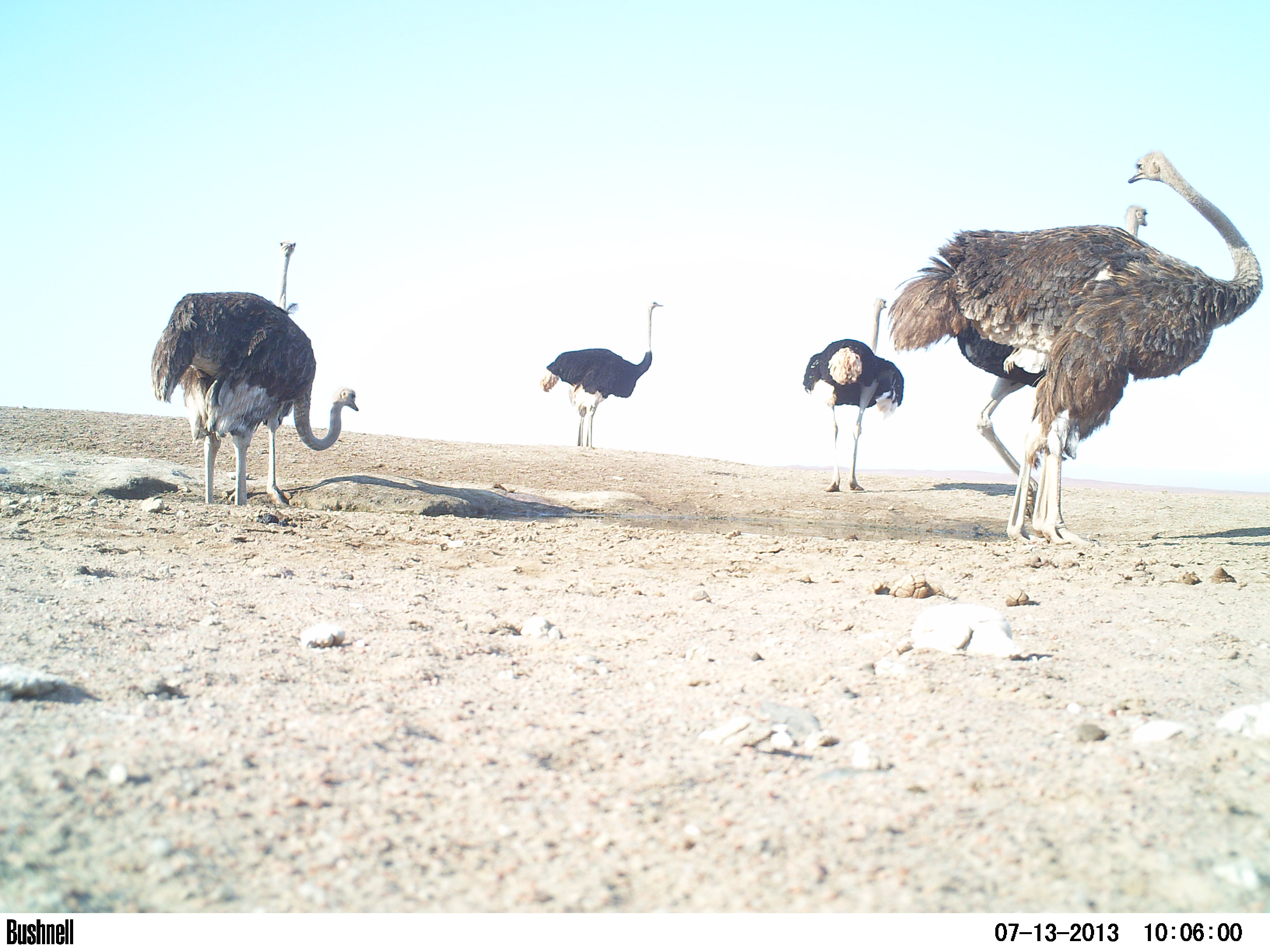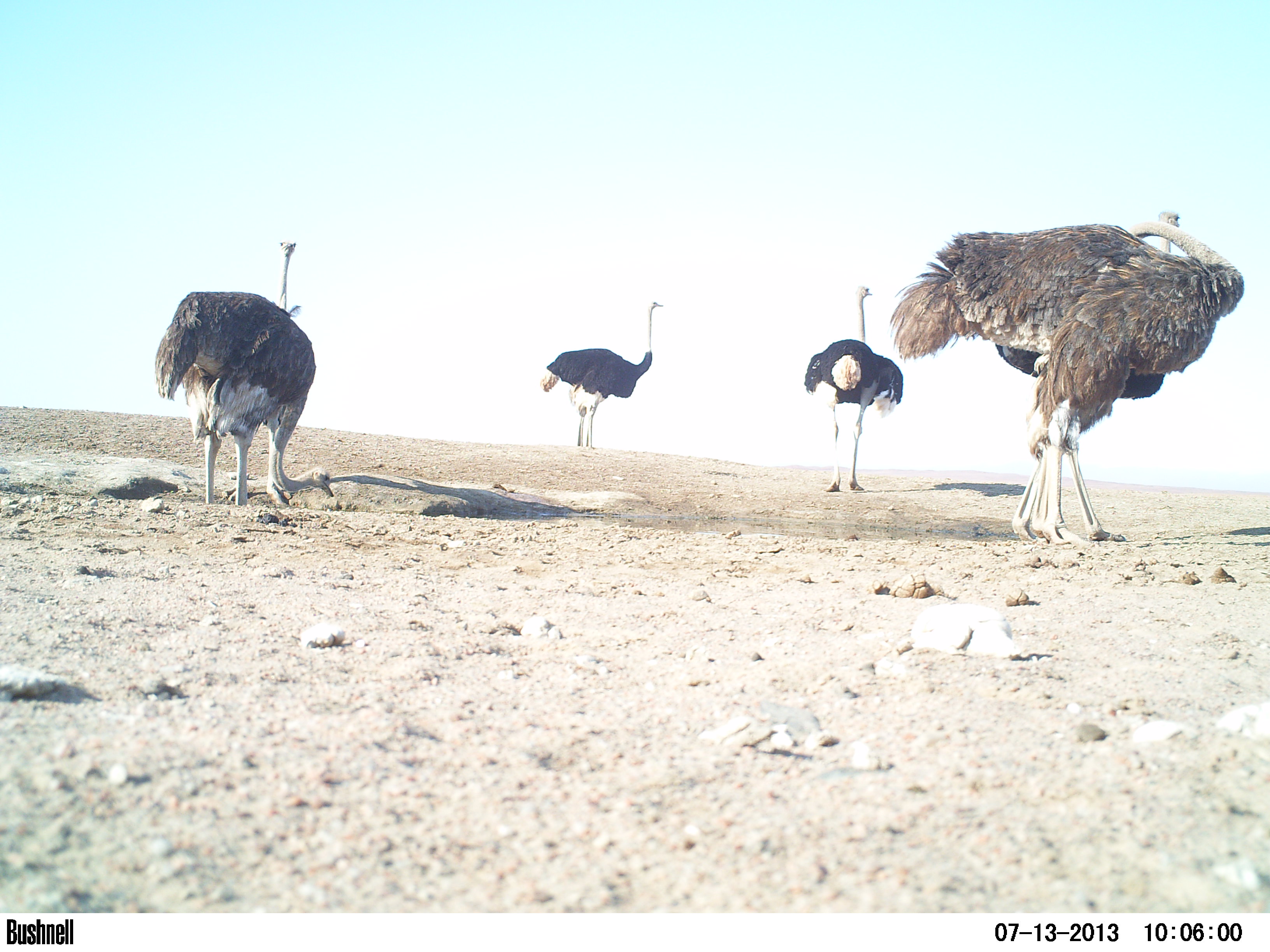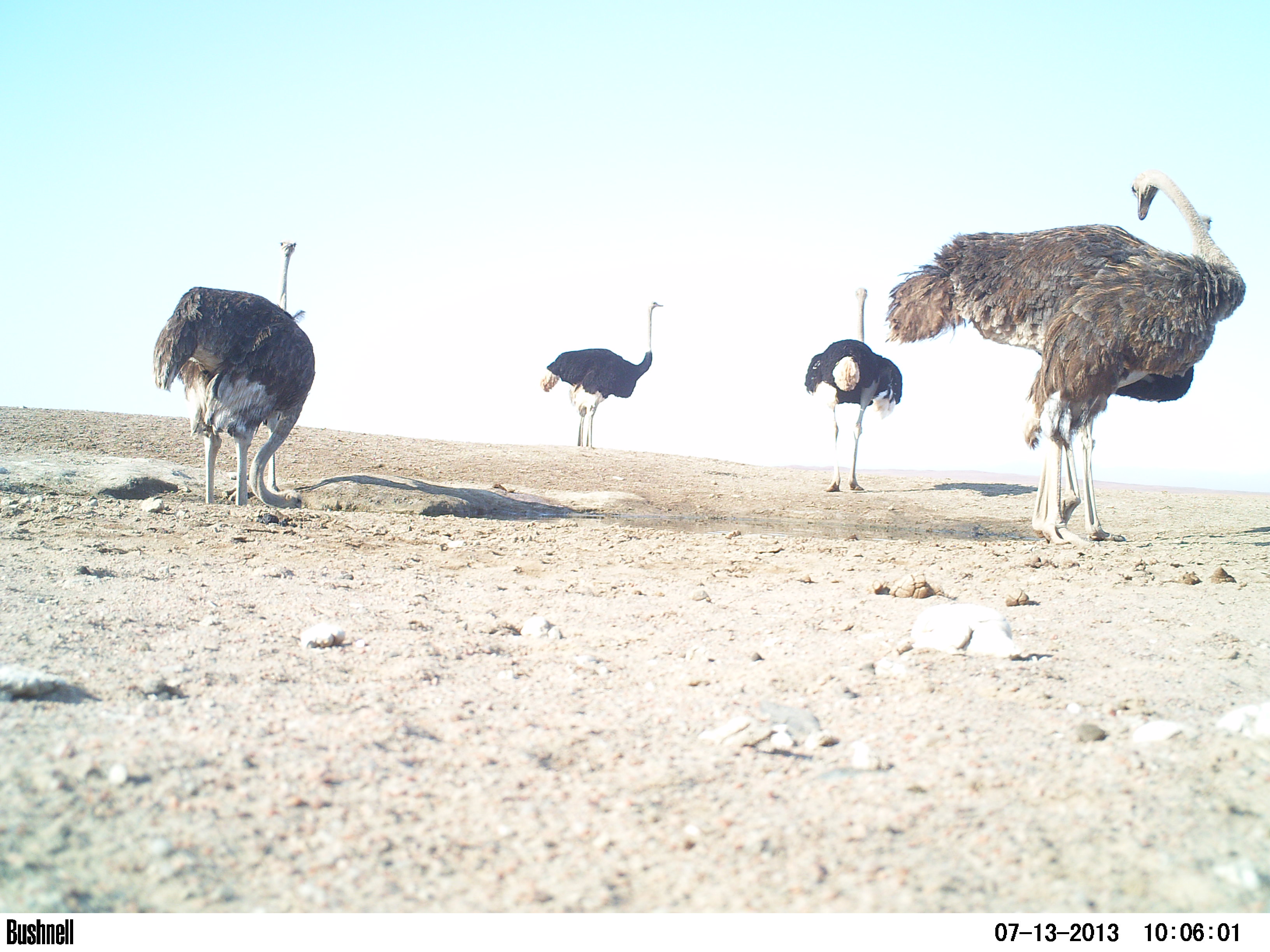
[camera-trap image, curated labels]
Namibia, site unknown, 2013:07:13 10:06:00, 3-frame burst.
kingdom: Animalia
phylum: Chordata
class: Aves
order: Struthioniformes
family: Struthionidae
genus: Struthio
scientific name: Struthio camelus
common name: common ostrich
Struthio camelus (common ostrich).